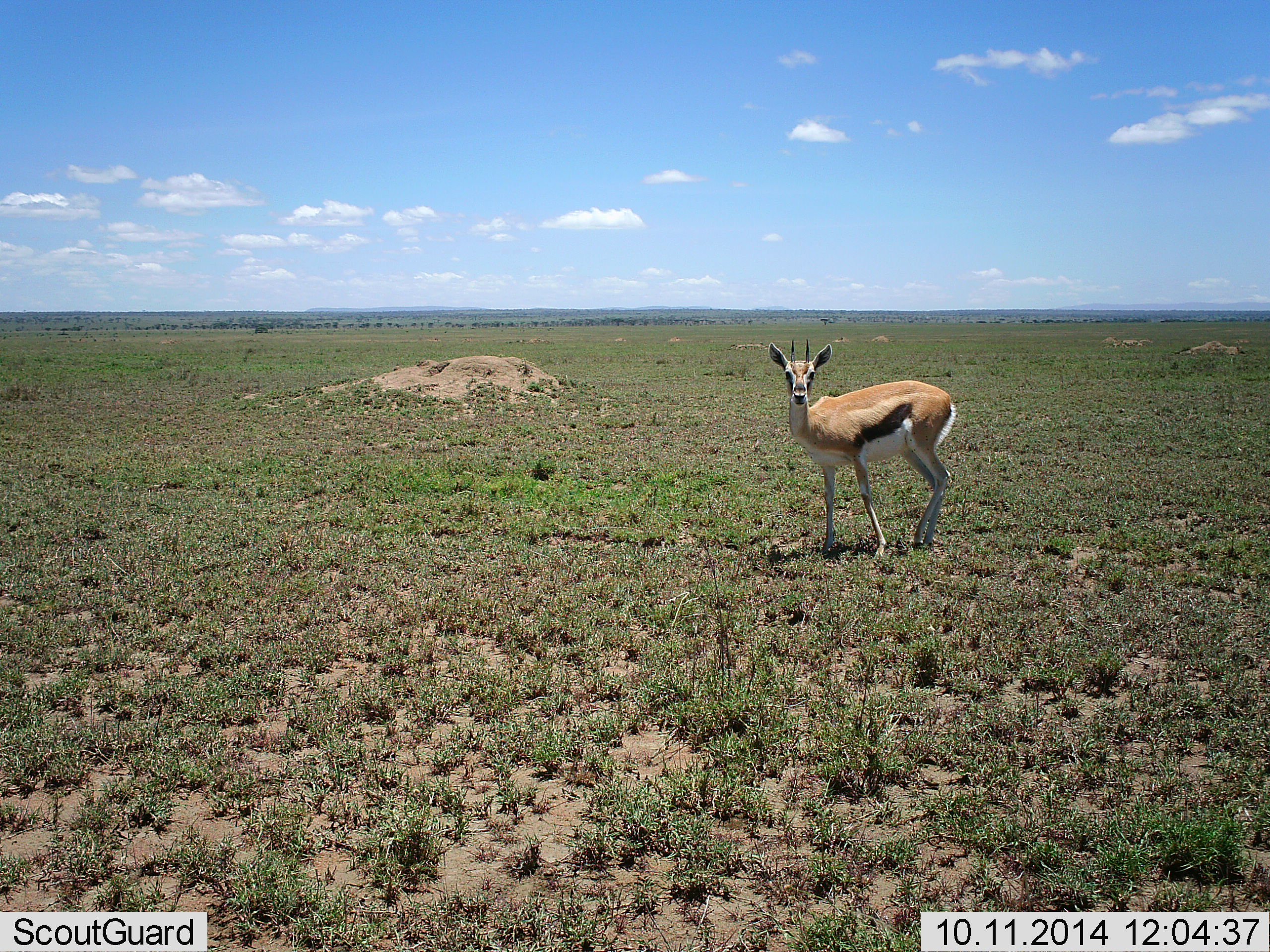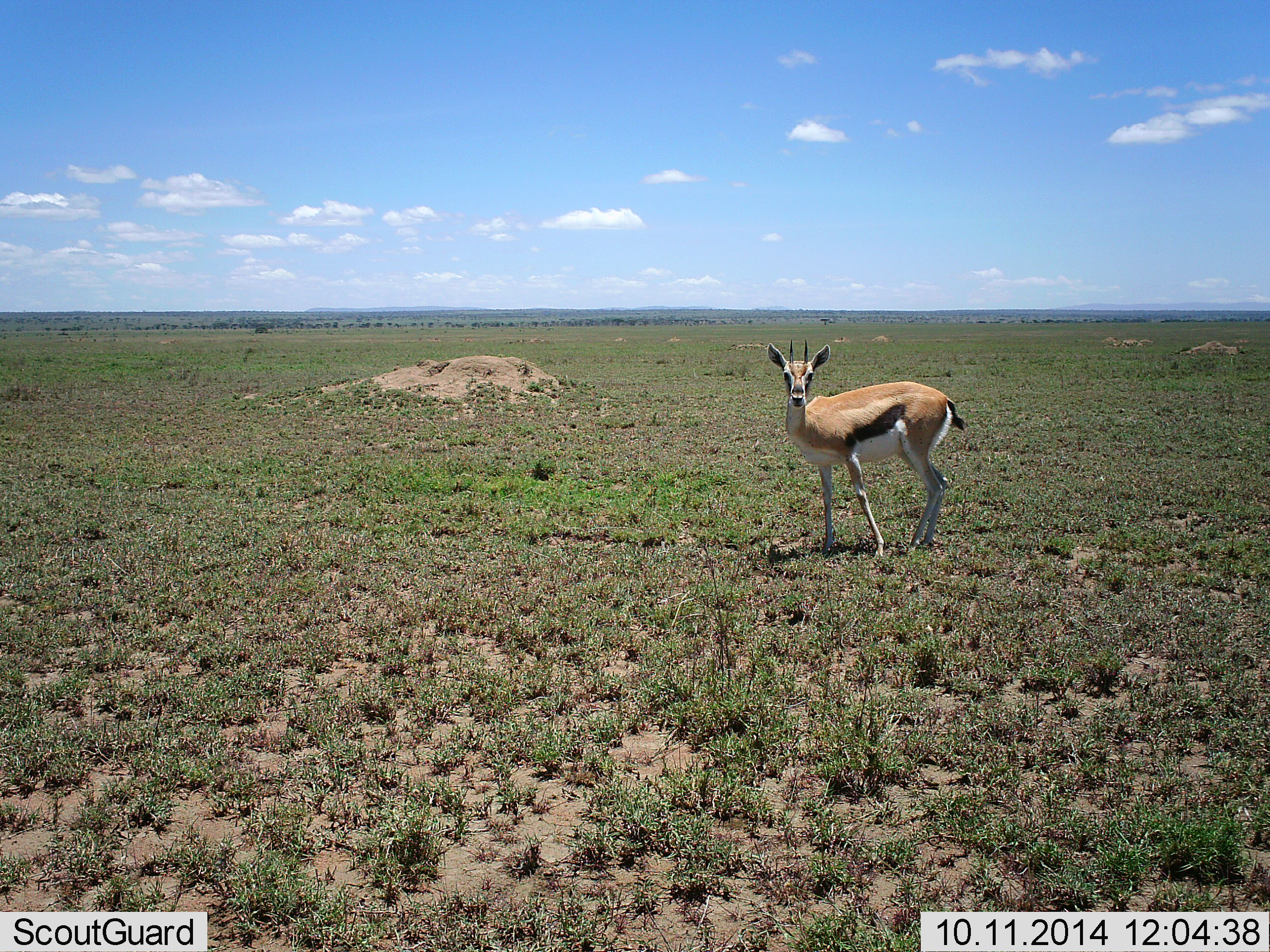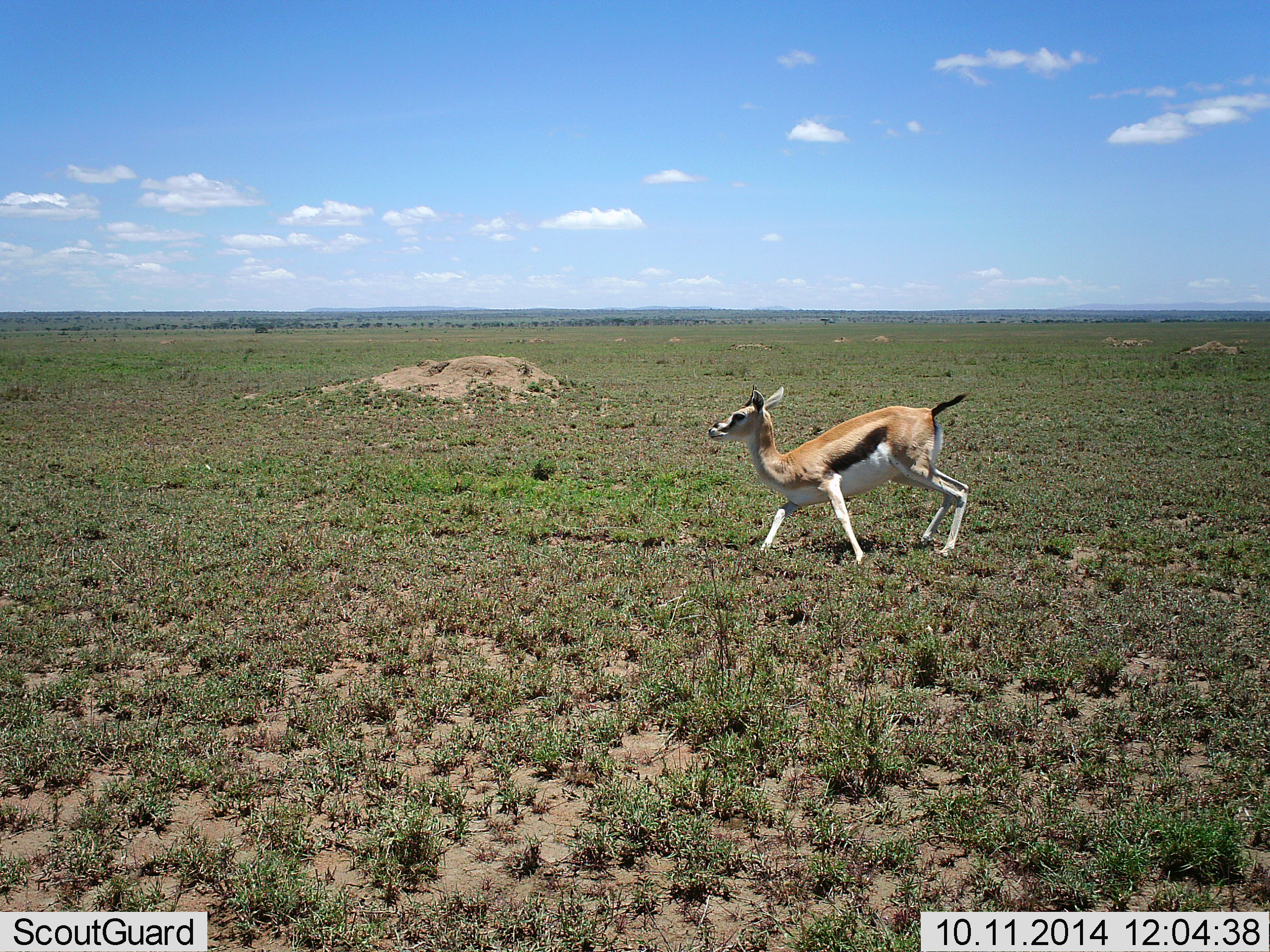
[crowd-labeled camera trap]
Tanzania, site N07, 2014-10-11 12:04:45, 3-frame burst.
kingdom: Animalia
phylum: Chordata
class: Mammalia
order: Artiodactyla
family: Bovidae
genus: Eudorcas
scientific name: Eudorcas thomsonii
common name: thomson's gazelle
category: gazellethomsons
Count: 1.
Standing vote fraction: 100%.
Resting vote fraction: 0%.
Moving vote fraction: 30%.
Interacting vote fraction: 10%.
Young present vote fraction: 0%.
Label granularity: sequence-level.